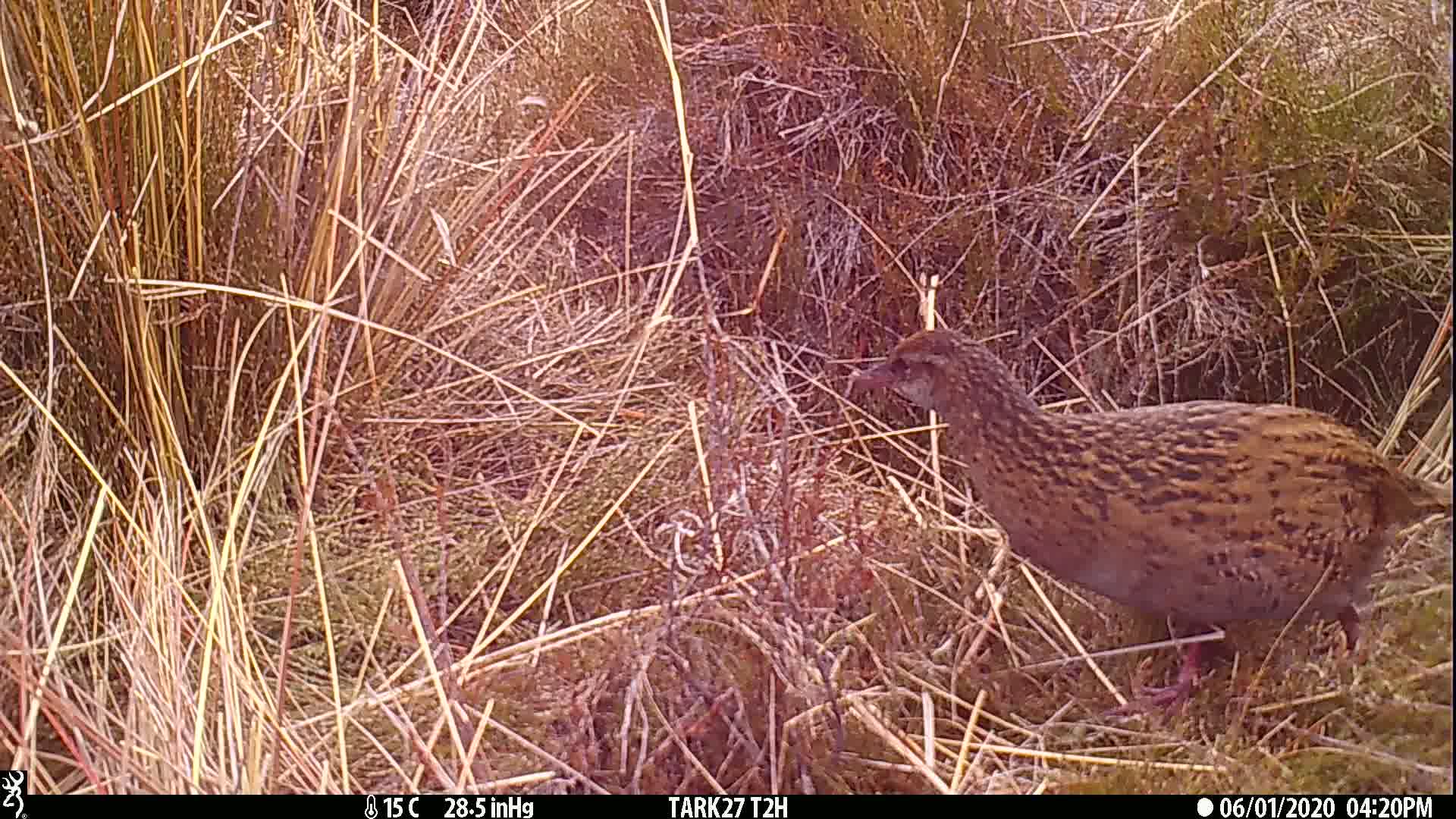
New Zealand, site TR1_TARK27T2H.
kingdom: Animalia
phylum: Chordata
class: Aves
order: Gruiformes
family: Rallidae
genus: Gallirallus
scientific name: Gallirallus australis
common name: weka